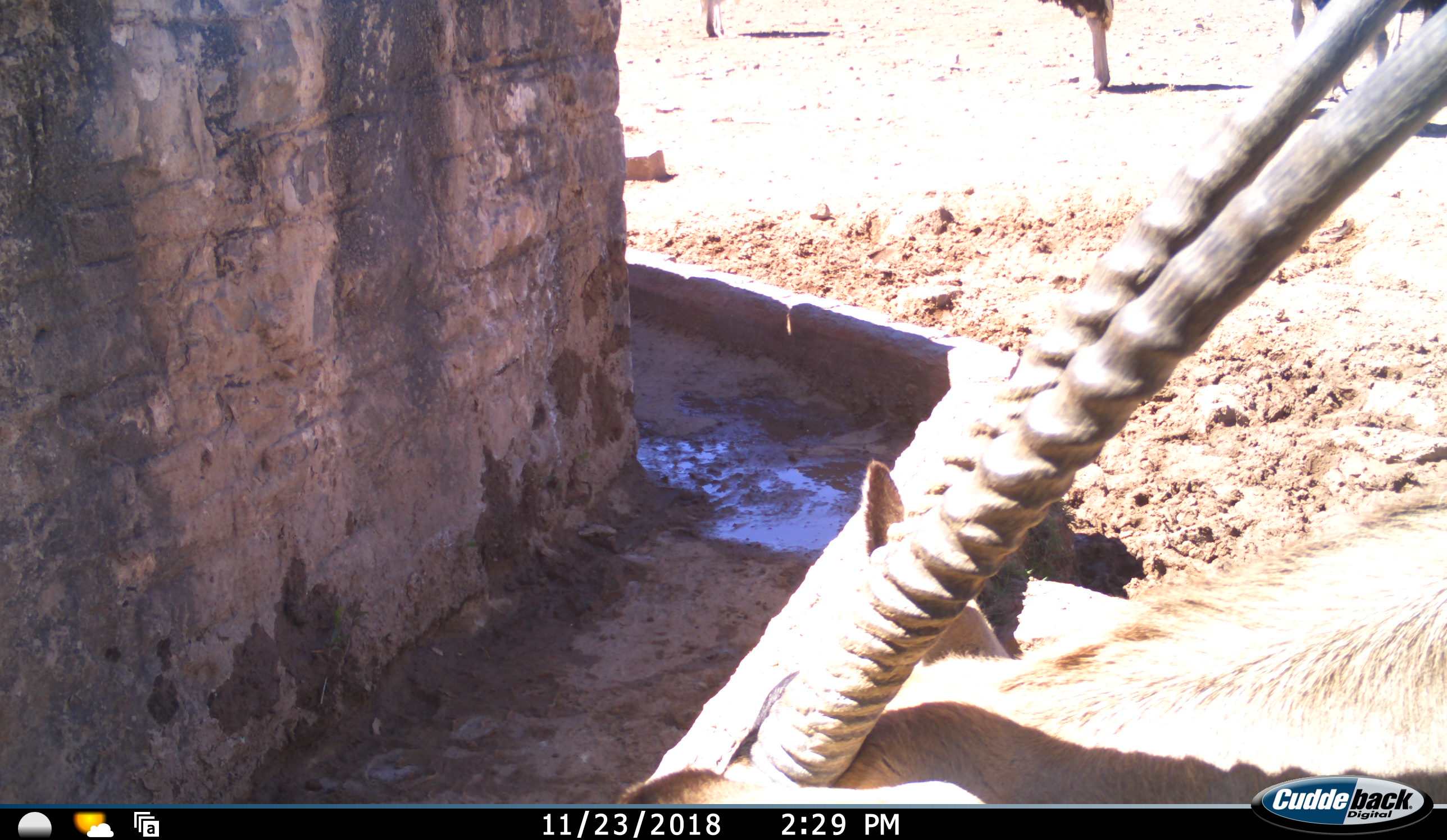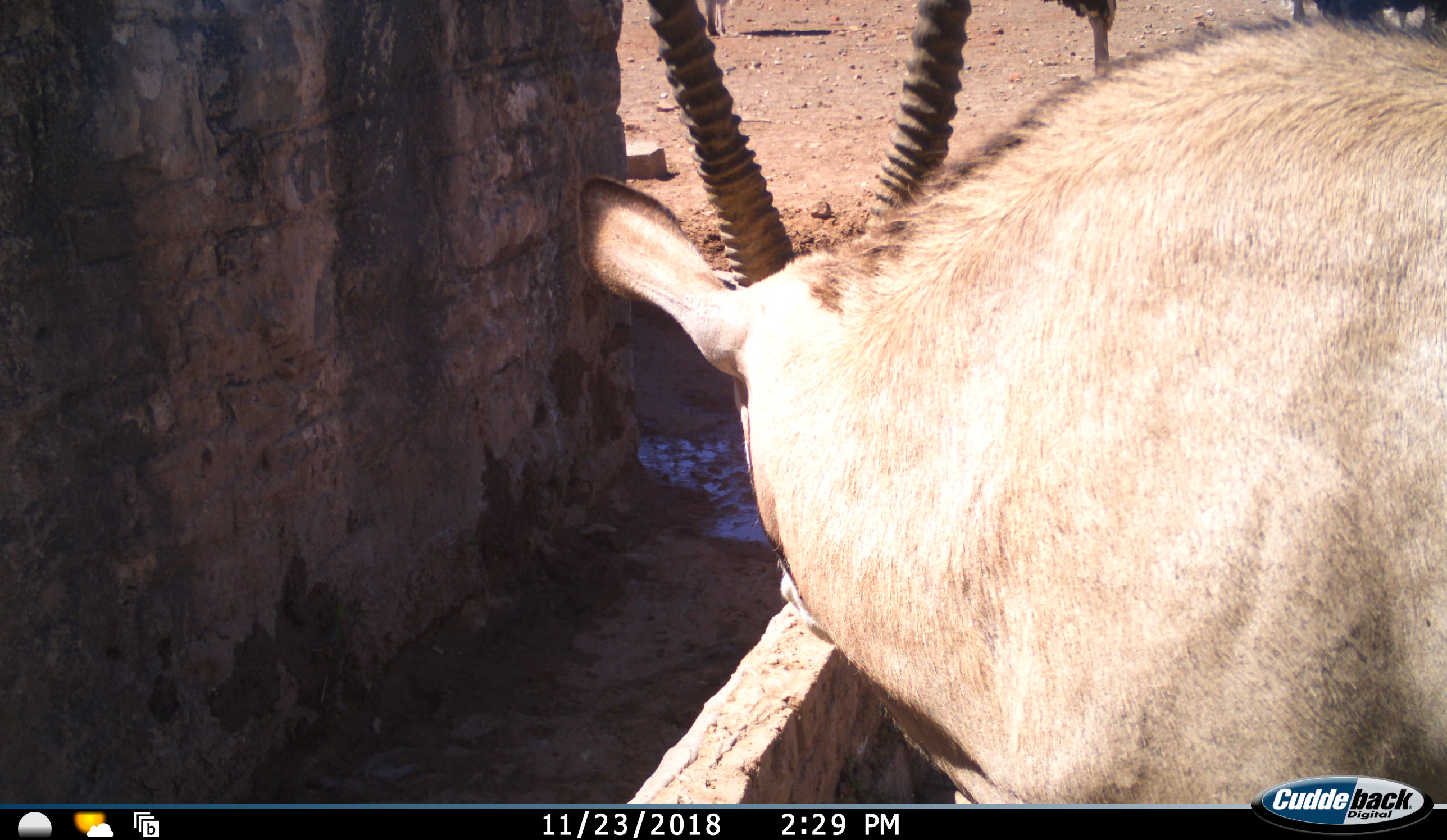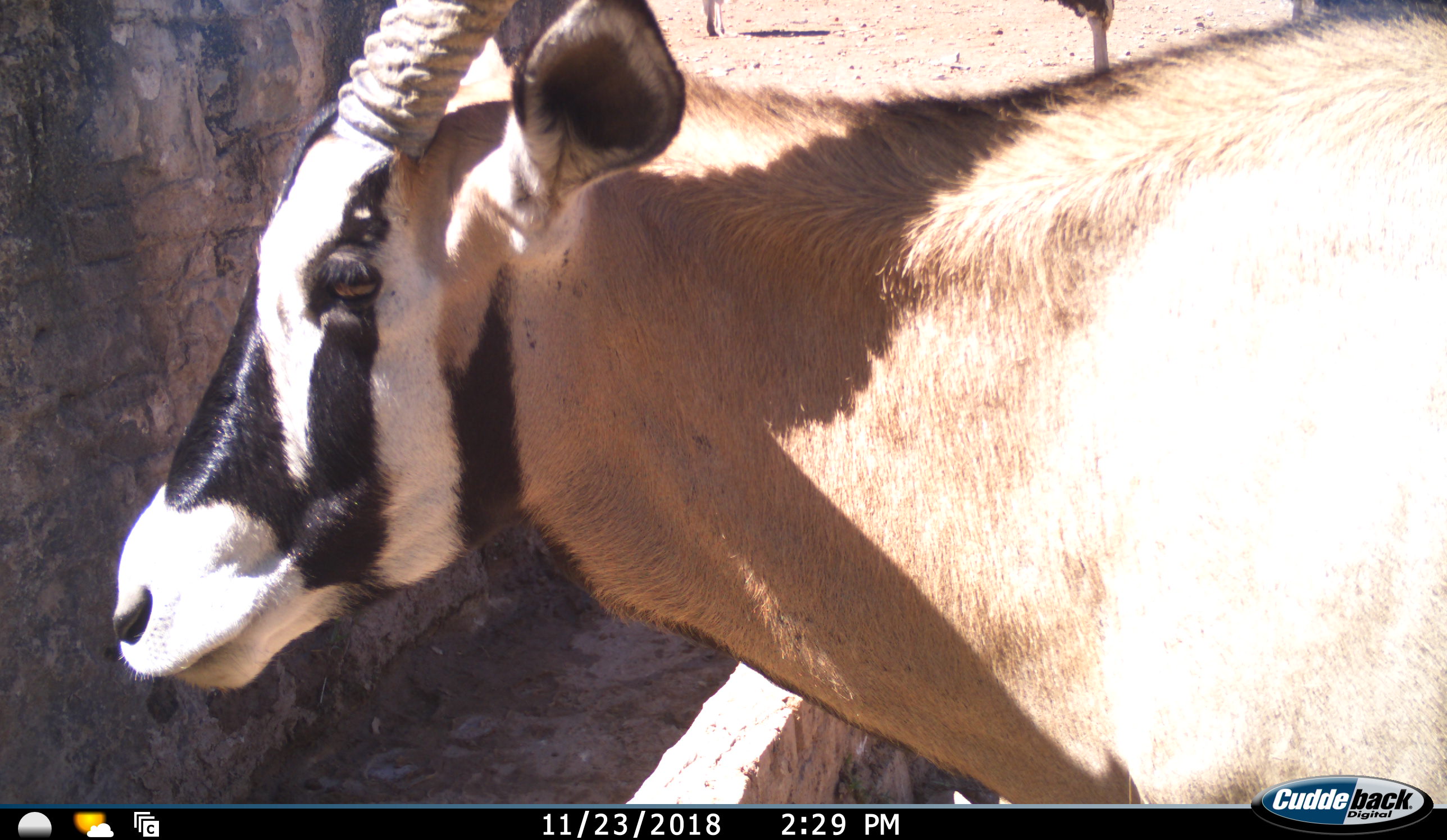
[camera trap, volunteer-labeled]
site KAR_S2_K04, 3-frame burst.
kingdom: Animalia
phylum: Chordata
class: Mammalia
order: Artiodactyla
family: Bovidae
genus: Oryx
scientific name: Oryx gazella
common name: gemsbok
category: oryx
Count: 1.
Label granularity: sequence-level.